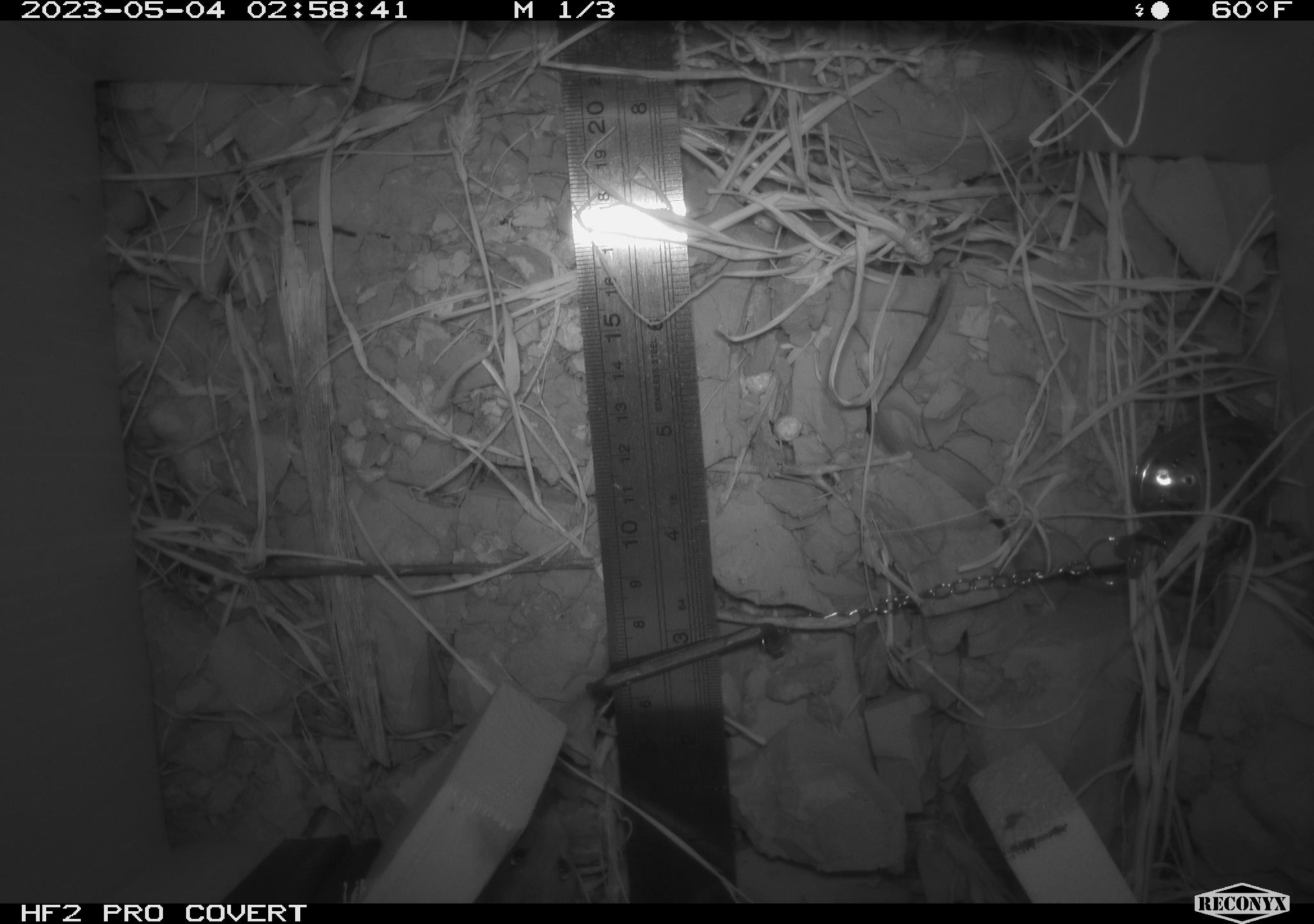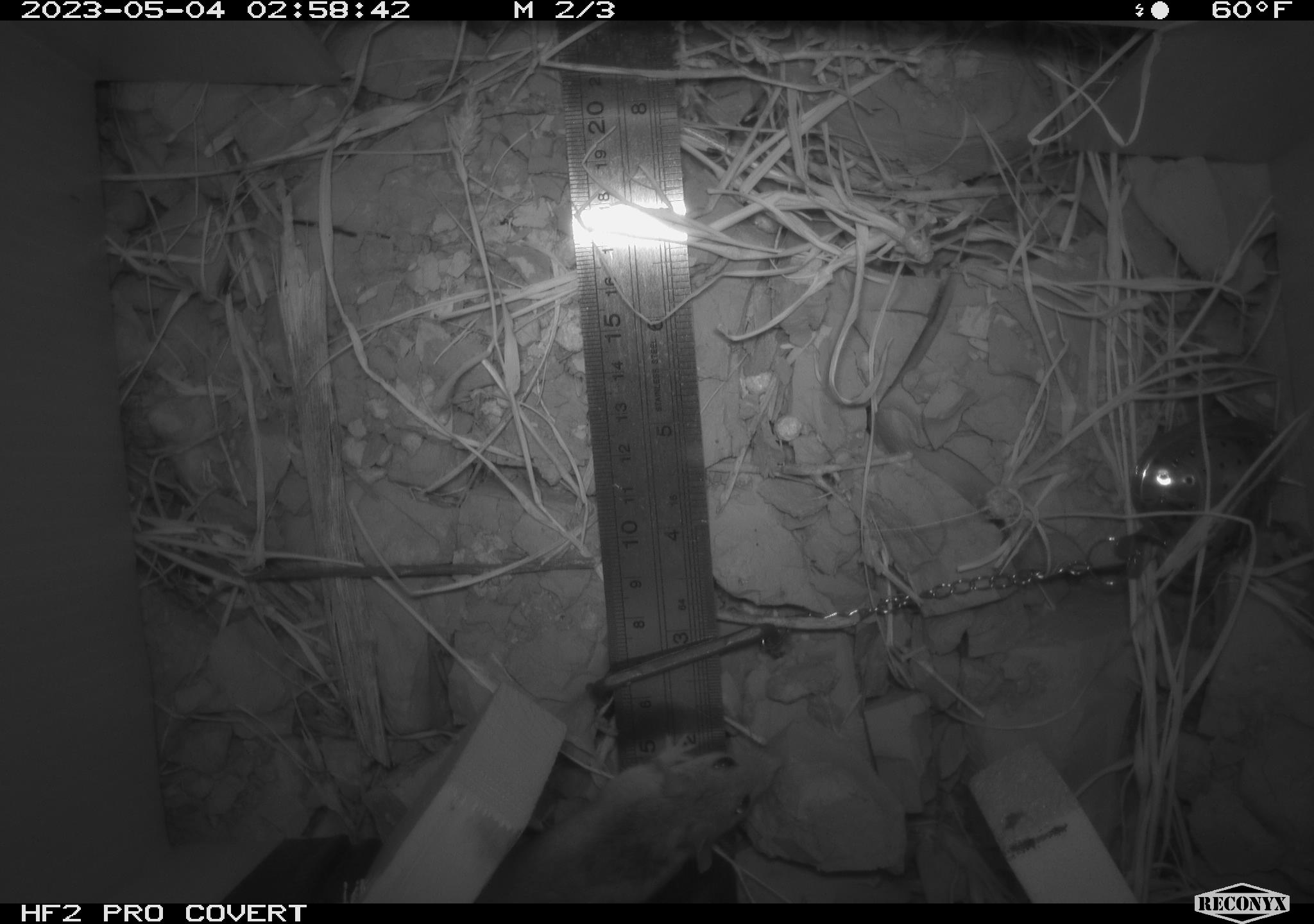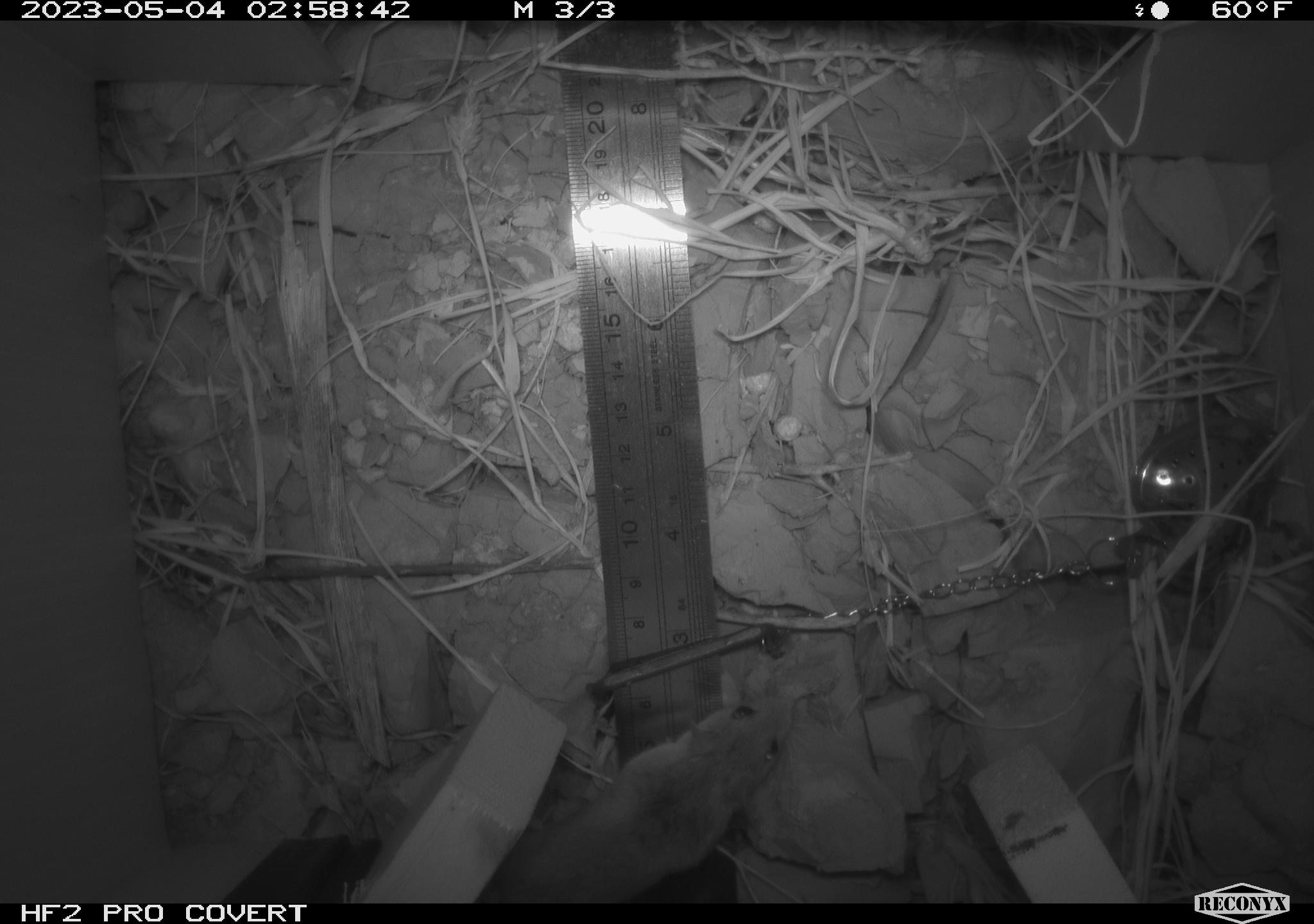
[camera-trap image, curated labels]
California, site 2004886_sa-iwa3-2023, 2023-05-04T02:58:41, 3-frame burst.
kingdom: Animalia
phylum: Chordata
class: Mammalia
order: Rodentia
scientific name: Rodentia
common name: mouse species